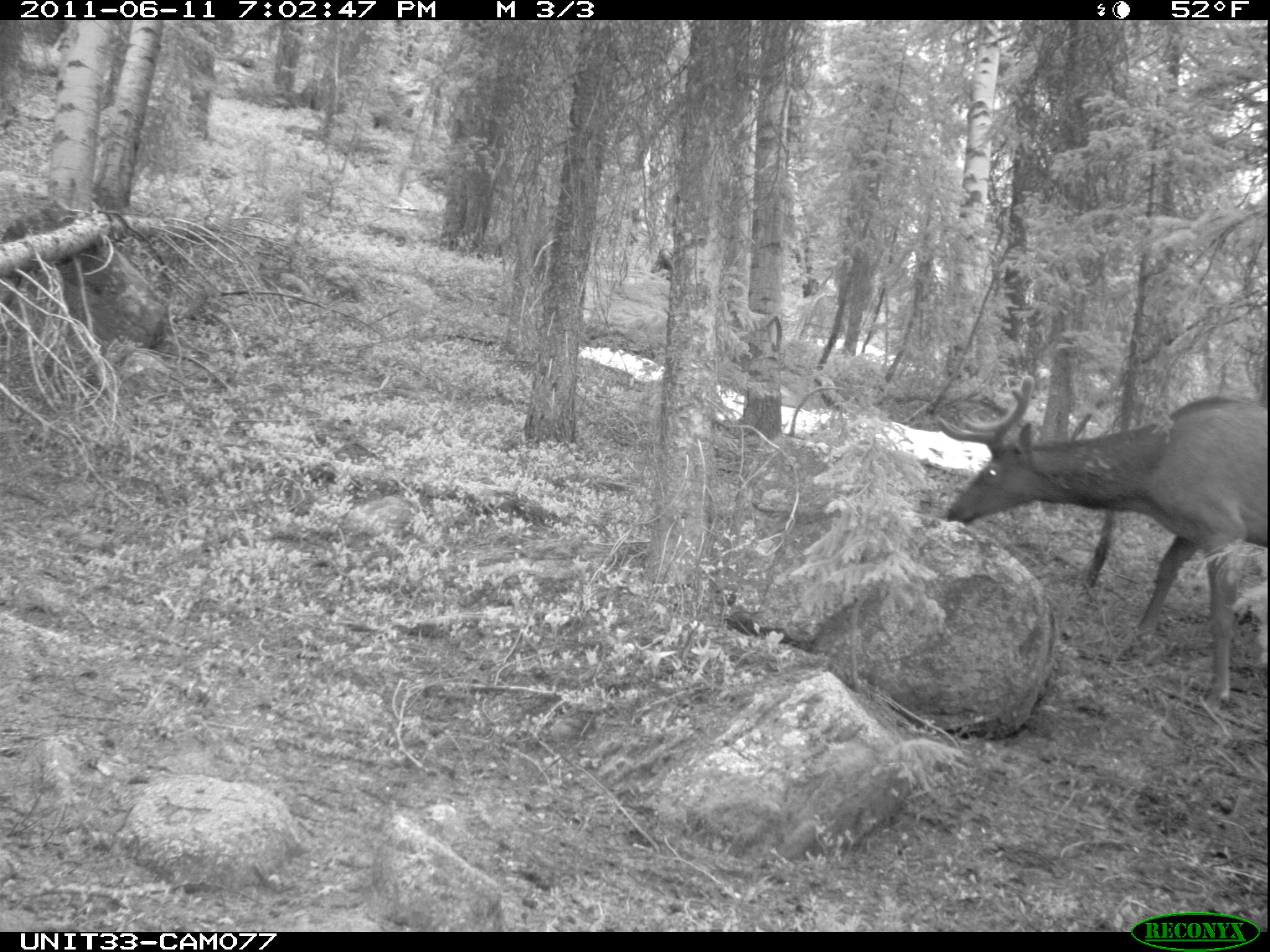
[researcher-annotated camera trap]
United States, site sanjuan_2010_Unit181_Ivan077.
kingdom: Animalia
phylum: Chordata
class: Mammalia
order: Artiodactyla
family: Cervidae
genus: Cervus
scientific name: Cervus elaphus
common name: red deer